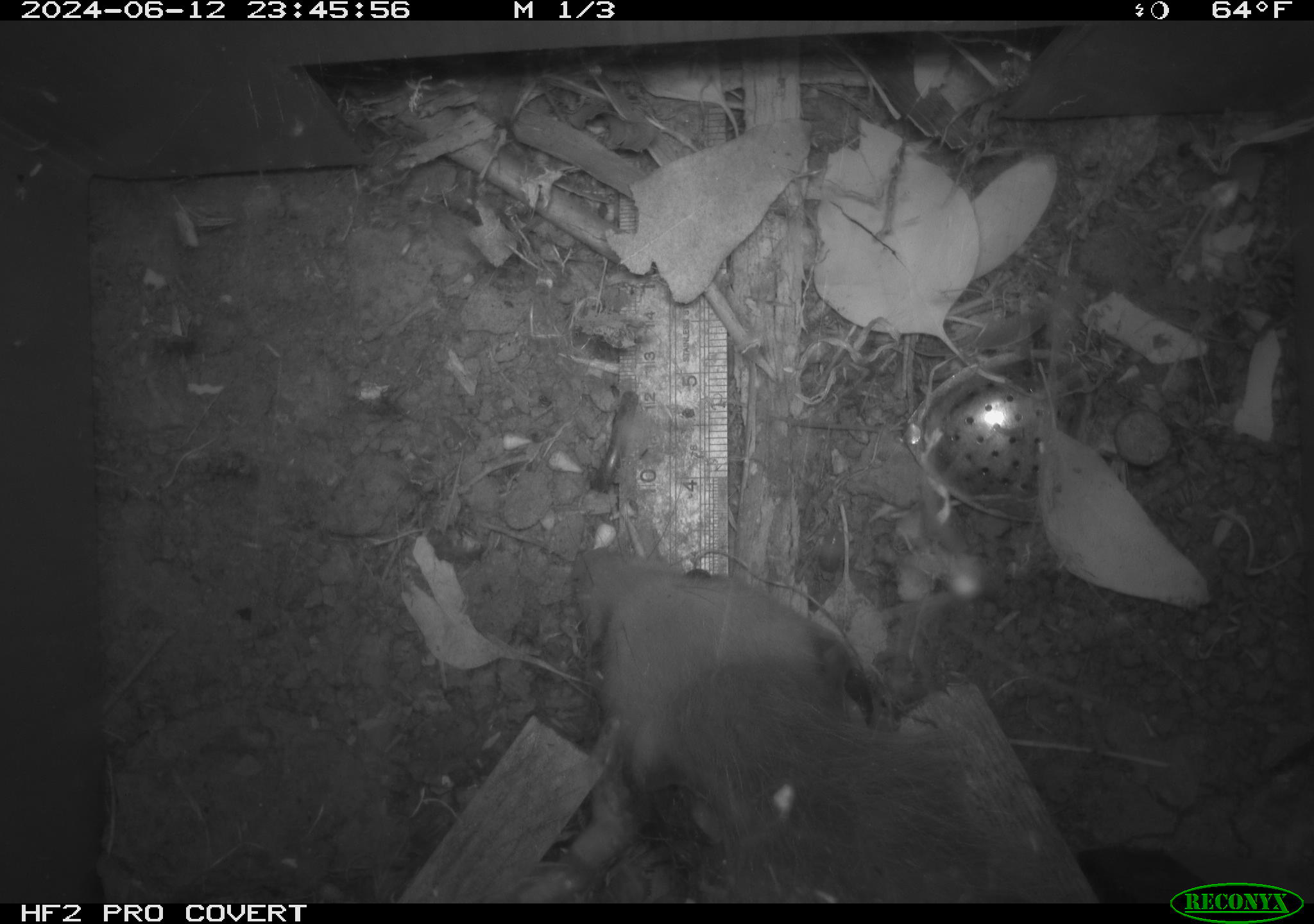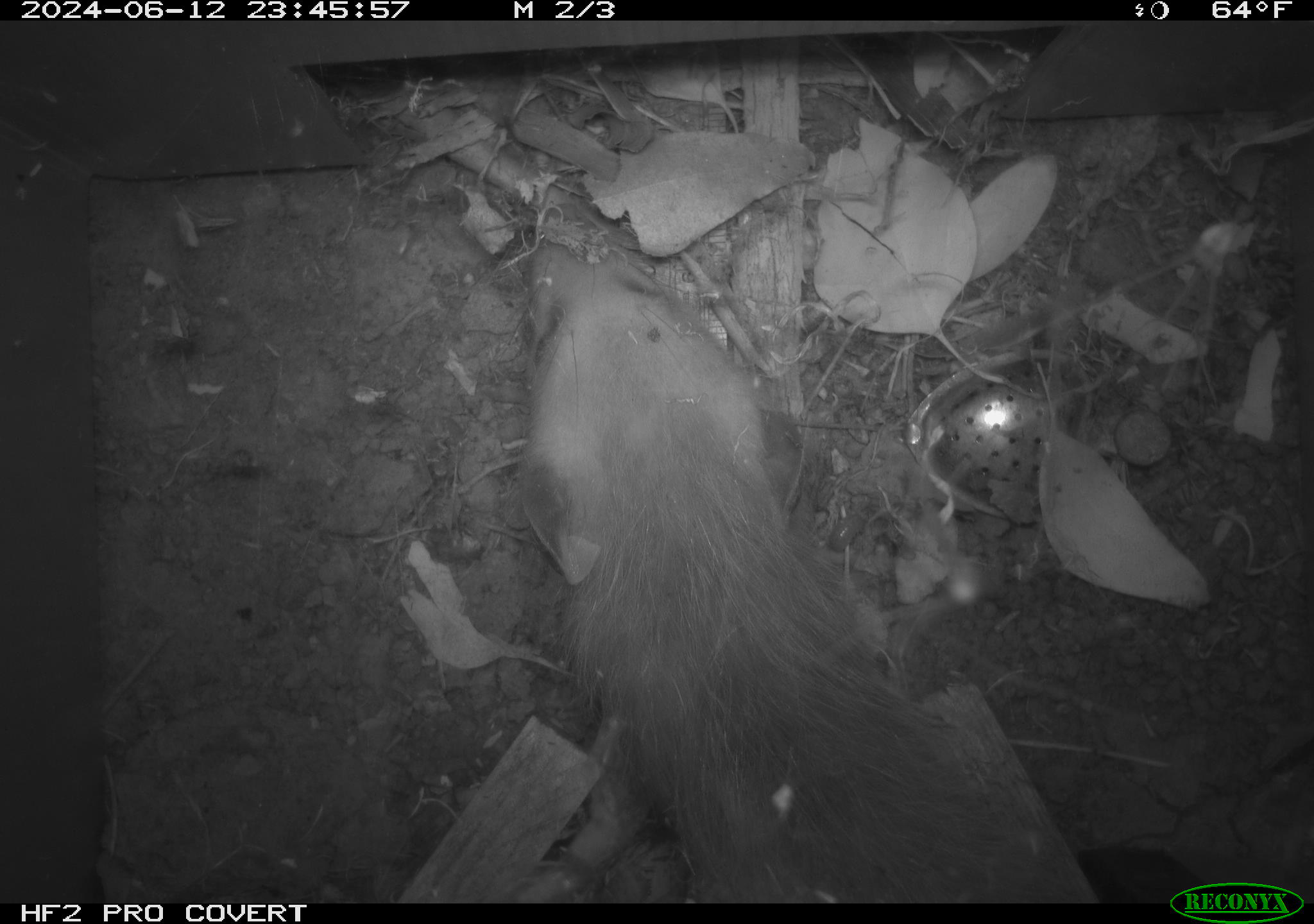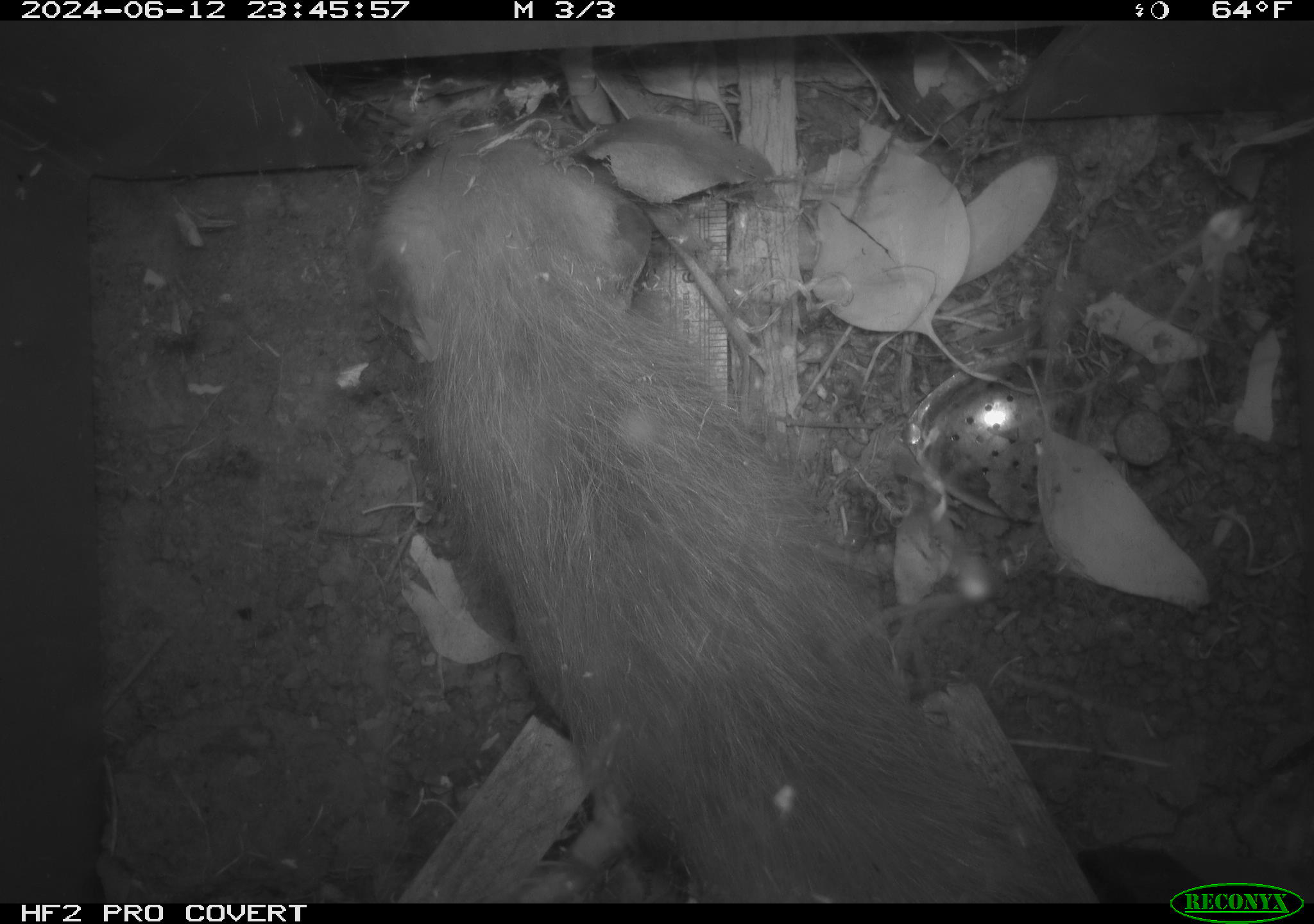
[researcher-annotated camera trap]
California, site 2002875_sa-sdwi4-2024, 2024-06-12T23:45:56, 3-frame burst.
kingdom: Animalia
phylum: Chordata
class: Mammalia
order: Didelphimorphia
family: Didelphidae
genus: Didelphis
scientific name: Didelphis virginiana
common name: virginia opossum